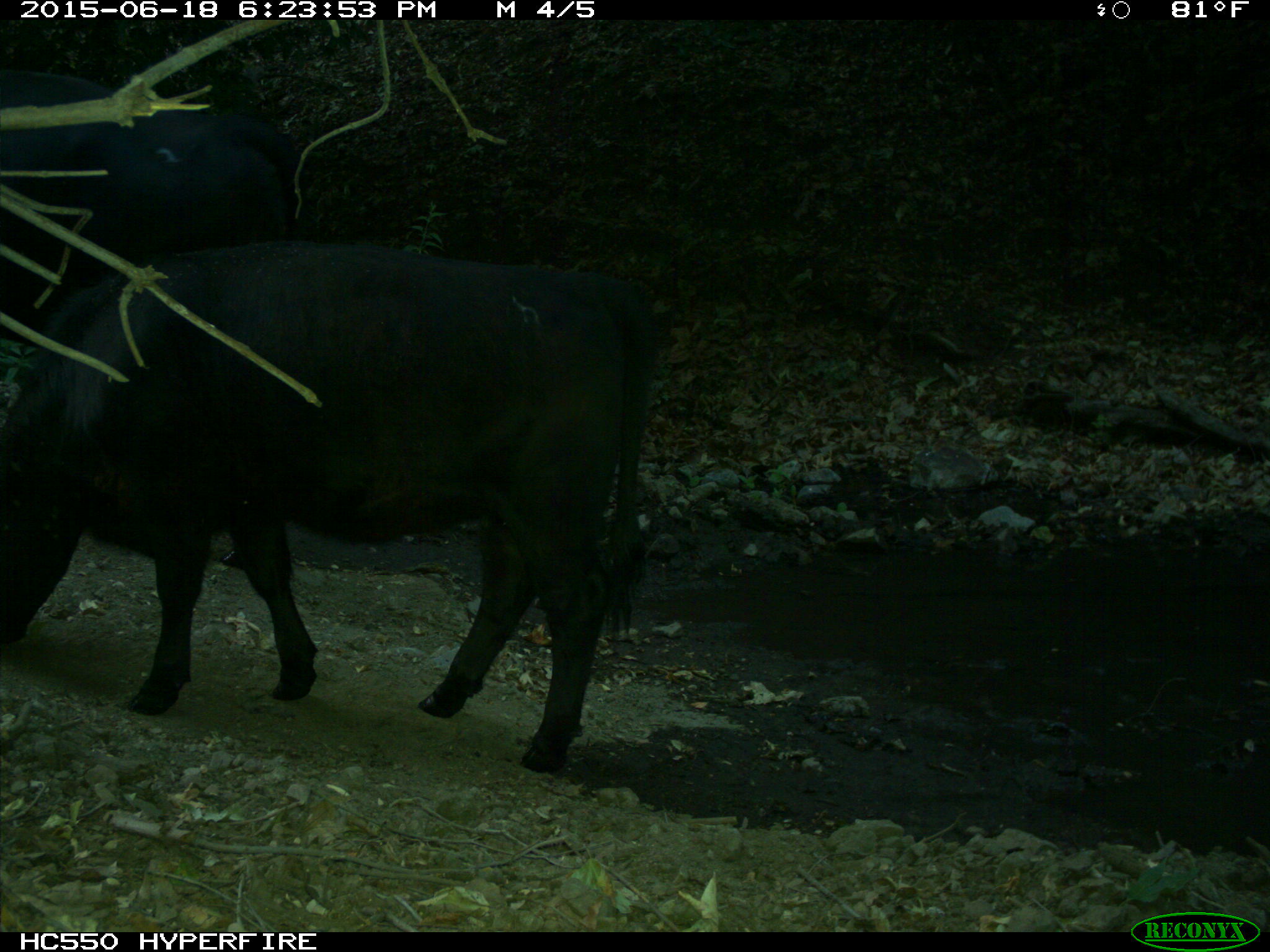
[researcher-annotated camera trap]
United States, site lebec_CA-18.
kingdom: Animalia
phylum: Chordata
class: Mammalia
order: Artiodactyla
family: Bovidae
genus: Bos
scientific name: Bos taurus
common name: domestic cow